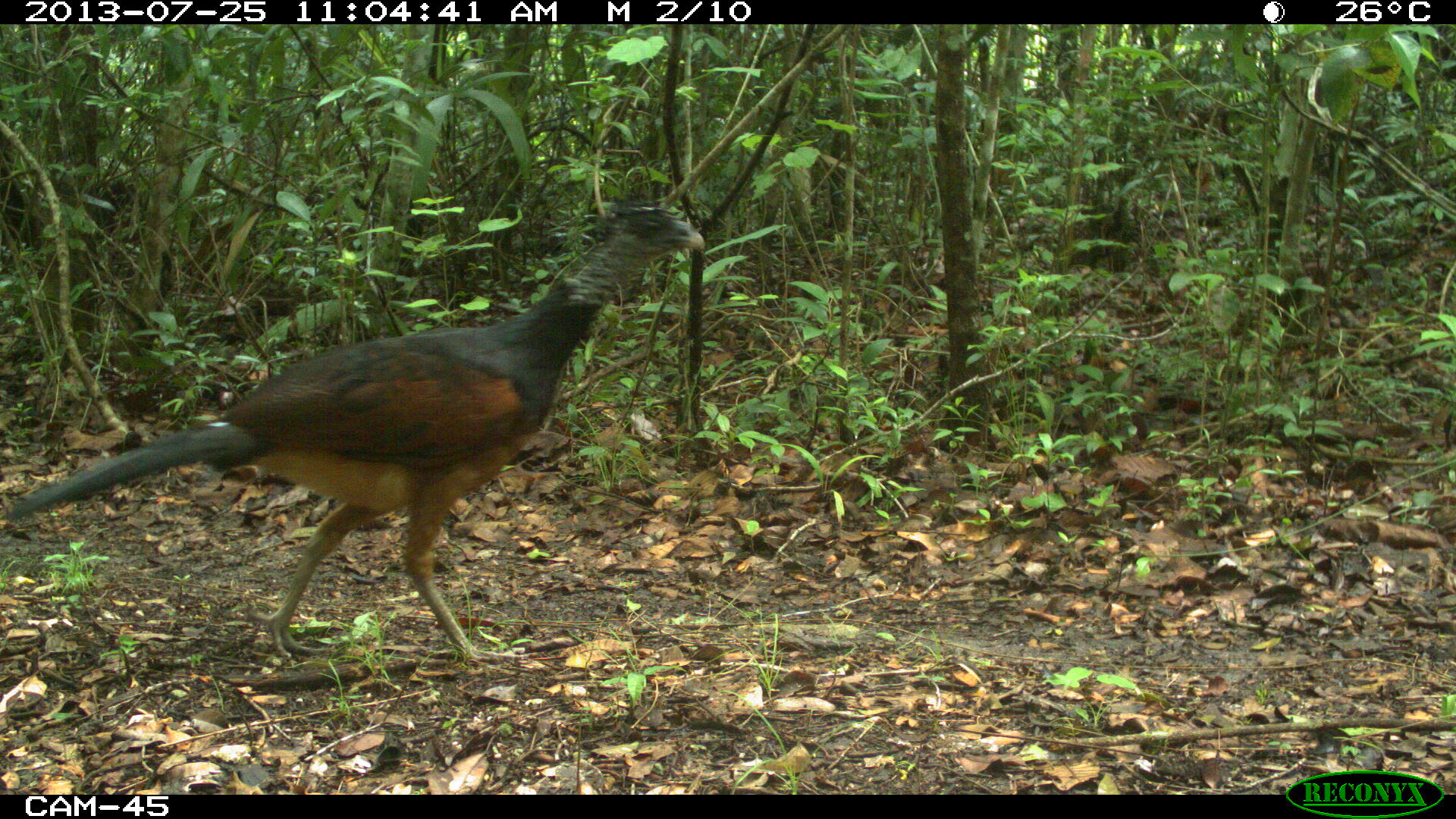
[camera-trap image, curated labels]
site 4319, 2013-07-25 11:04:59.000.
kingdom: Animalia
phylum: Chordata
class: Aves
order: Galliformes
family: Cracidae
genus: Crax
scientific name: Crax rubra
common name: great curassow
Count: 1.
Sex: female.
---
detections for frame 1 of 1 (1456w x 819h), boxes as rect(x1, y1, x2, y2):
crax rubra: rect(8, 190, 704, 668)